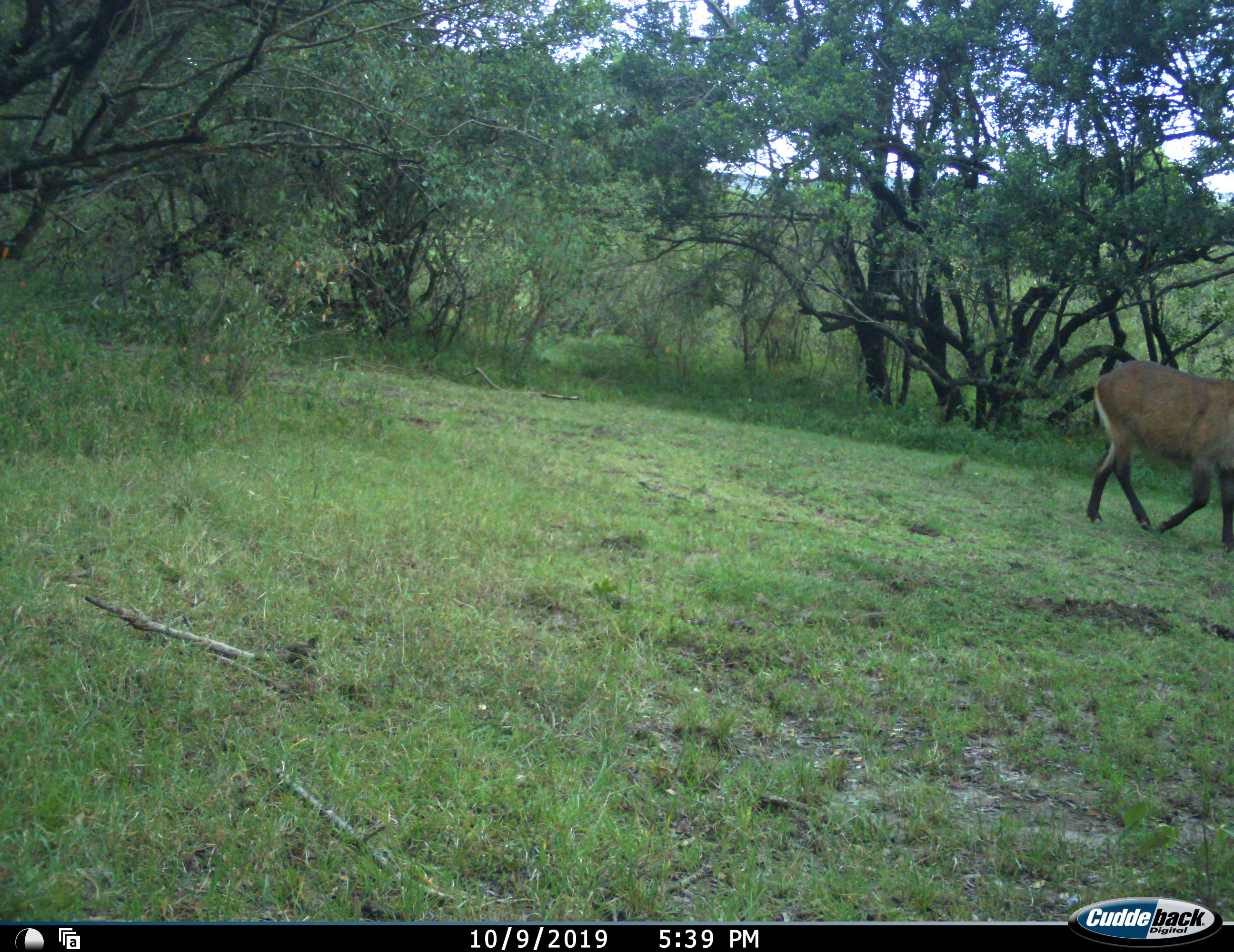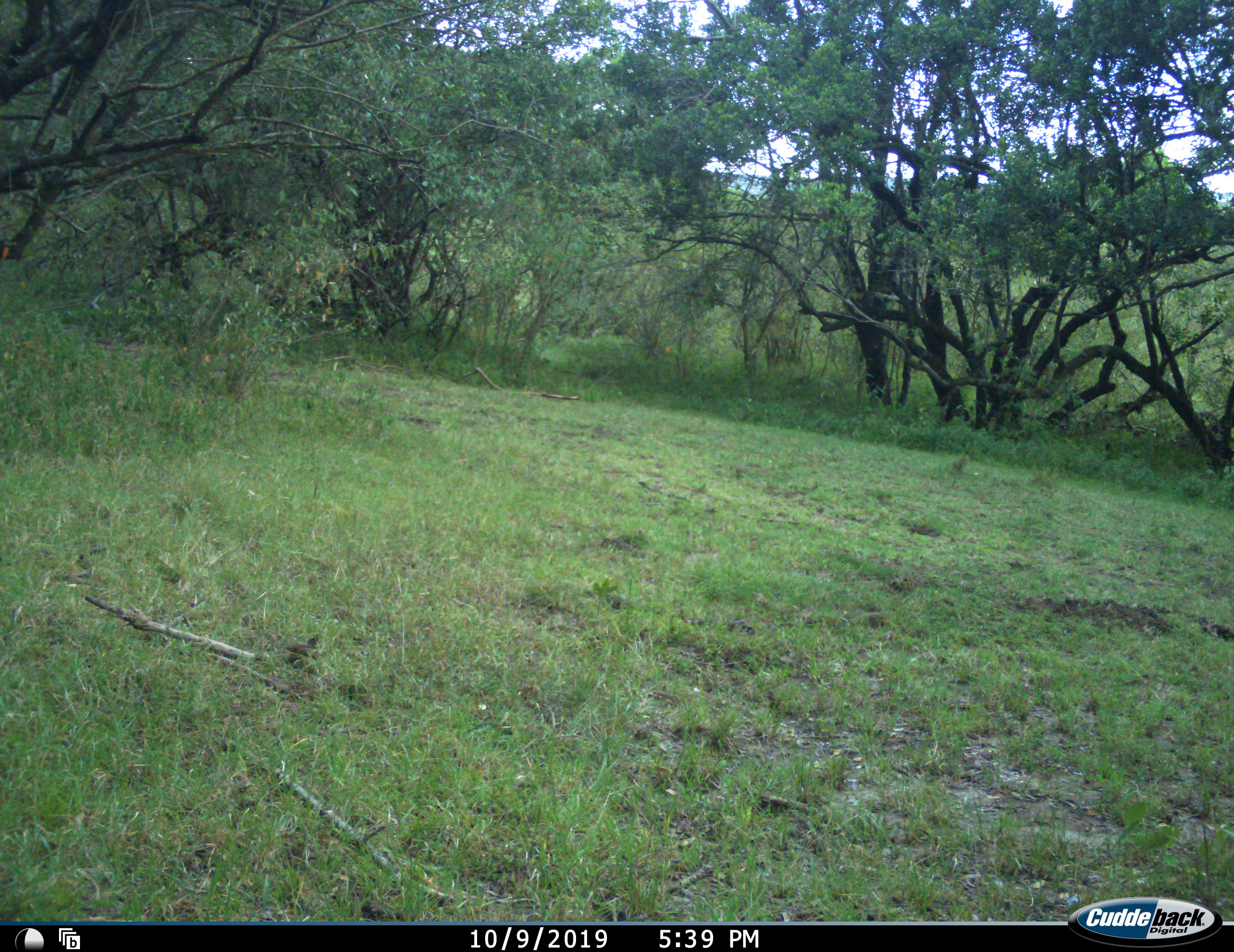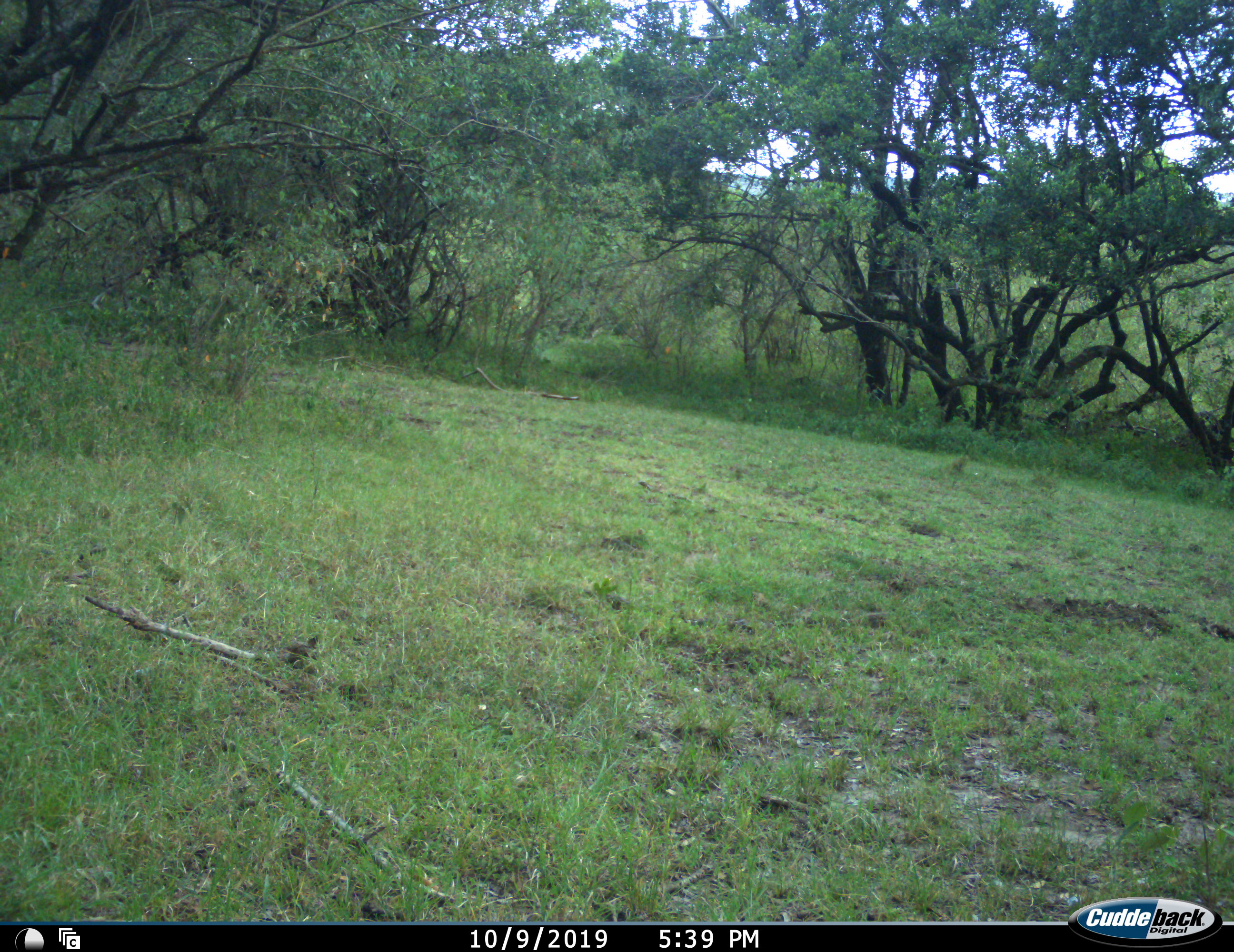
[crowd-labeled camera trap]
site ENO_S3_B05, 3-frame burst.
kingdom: Animalia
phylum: Chordata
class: Mammalia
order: Artiodactyla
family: Bovidae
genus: Kobus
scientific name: Kobus ellipsiprymnus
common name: waterbuck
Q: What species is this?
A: Waterbuck (Kobus ellipsiprymnus).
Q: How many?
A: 1.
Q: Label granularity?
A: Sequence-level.